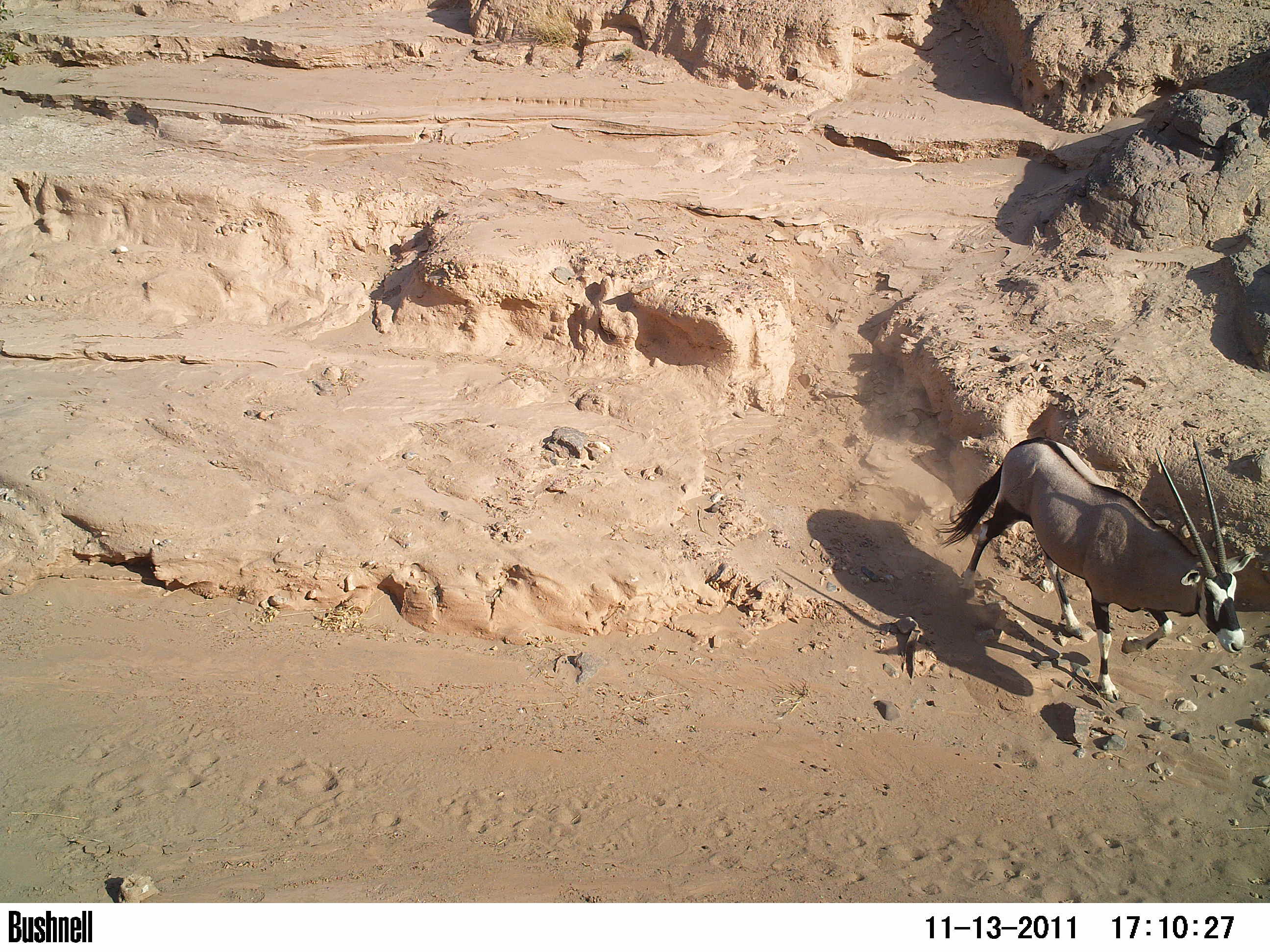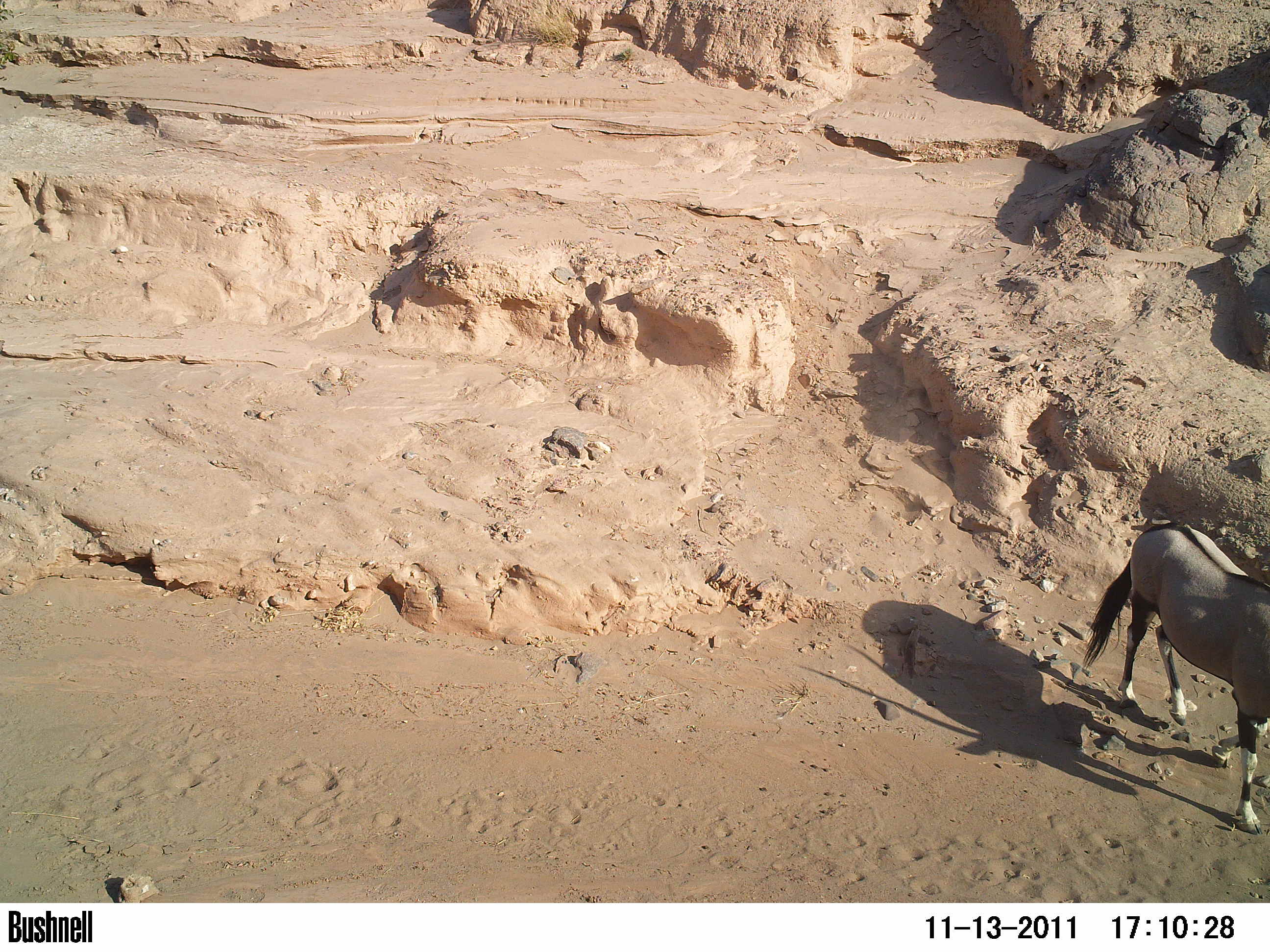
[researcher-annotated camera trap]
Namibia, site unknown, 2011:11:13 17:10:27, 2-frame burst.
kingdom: Animalia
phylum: Chordata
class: Mammalia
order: Artiodactyla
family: Bovidae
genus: Oryx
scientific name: Oryx gazella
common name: gemsbok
Oryx gazella (gemsbok).